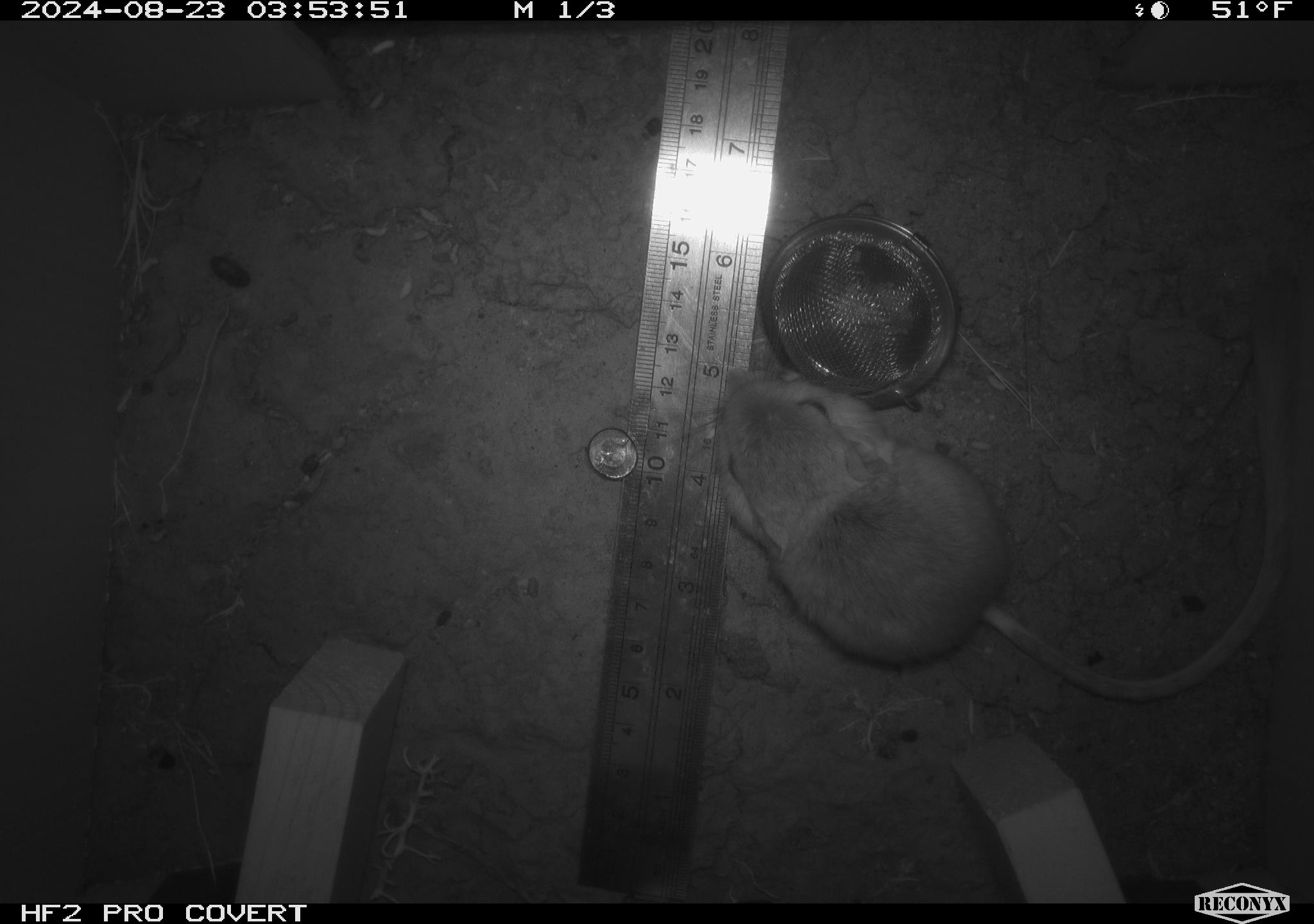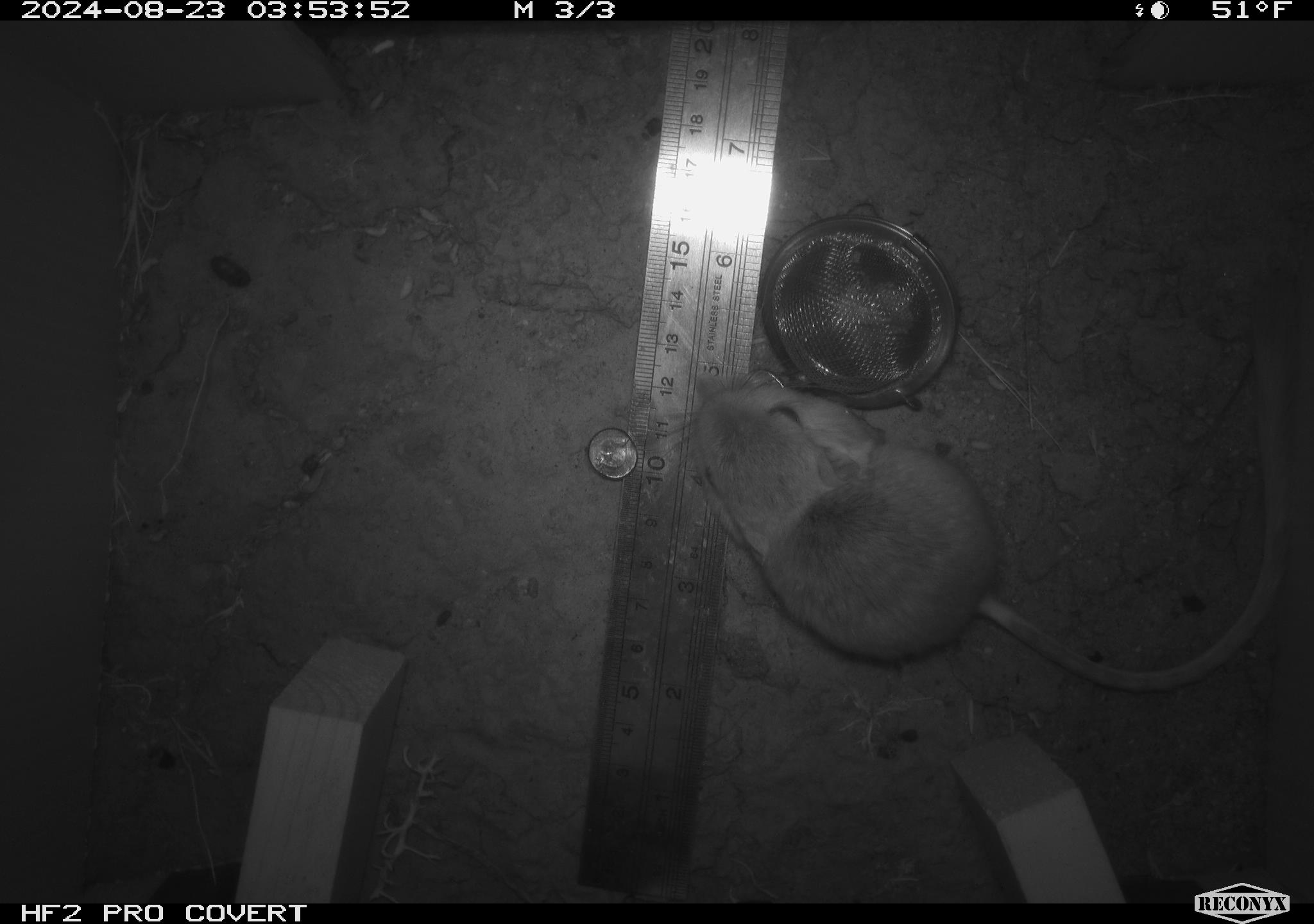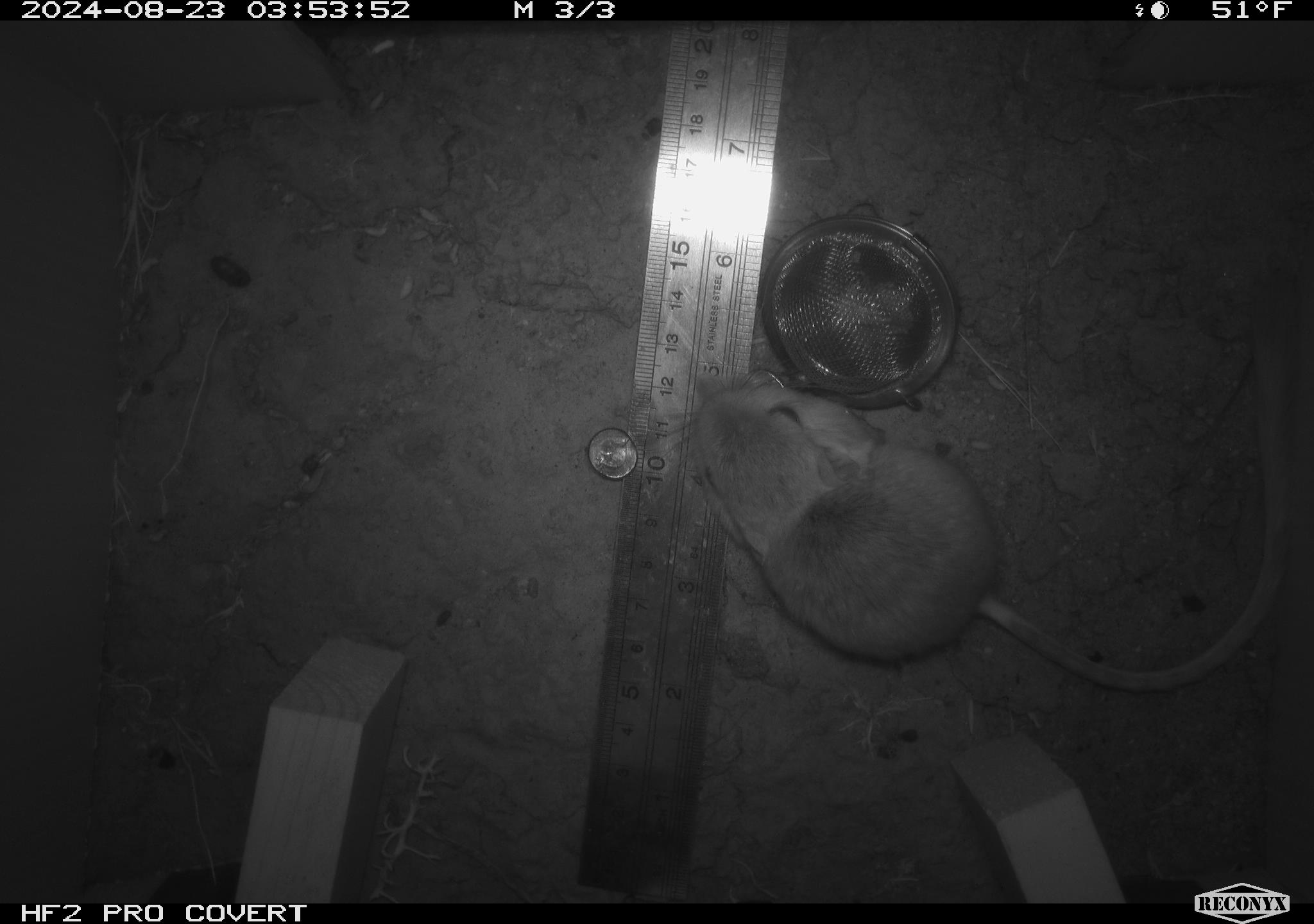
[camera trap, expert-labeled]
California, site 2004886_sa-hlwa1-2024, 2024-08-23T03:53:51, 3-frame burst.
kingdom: Animalia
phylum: Chordata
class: Mammalia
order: Rodentia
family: Heteromyidae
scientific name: Heteromyidae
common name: kangaroo rats and pocket mice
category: heteromyidae family